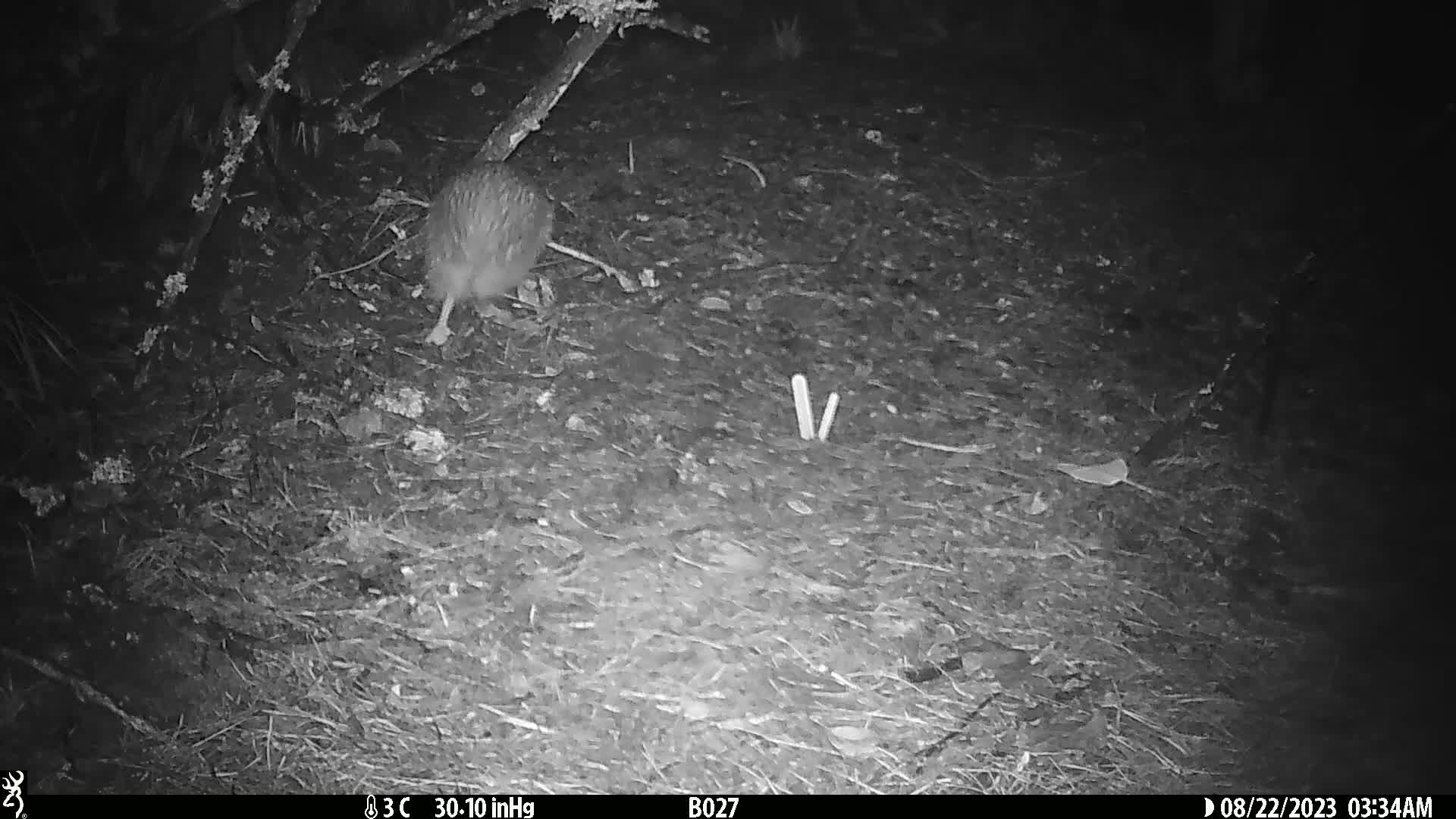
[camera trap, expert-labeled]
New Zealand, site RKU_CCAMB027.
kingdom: Animalia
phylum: Chordata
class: Aves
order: Apterygiformes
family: Apterygidae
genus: Apteryx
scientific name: Apteryx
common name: kiwi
Kiwi (Apteryx).